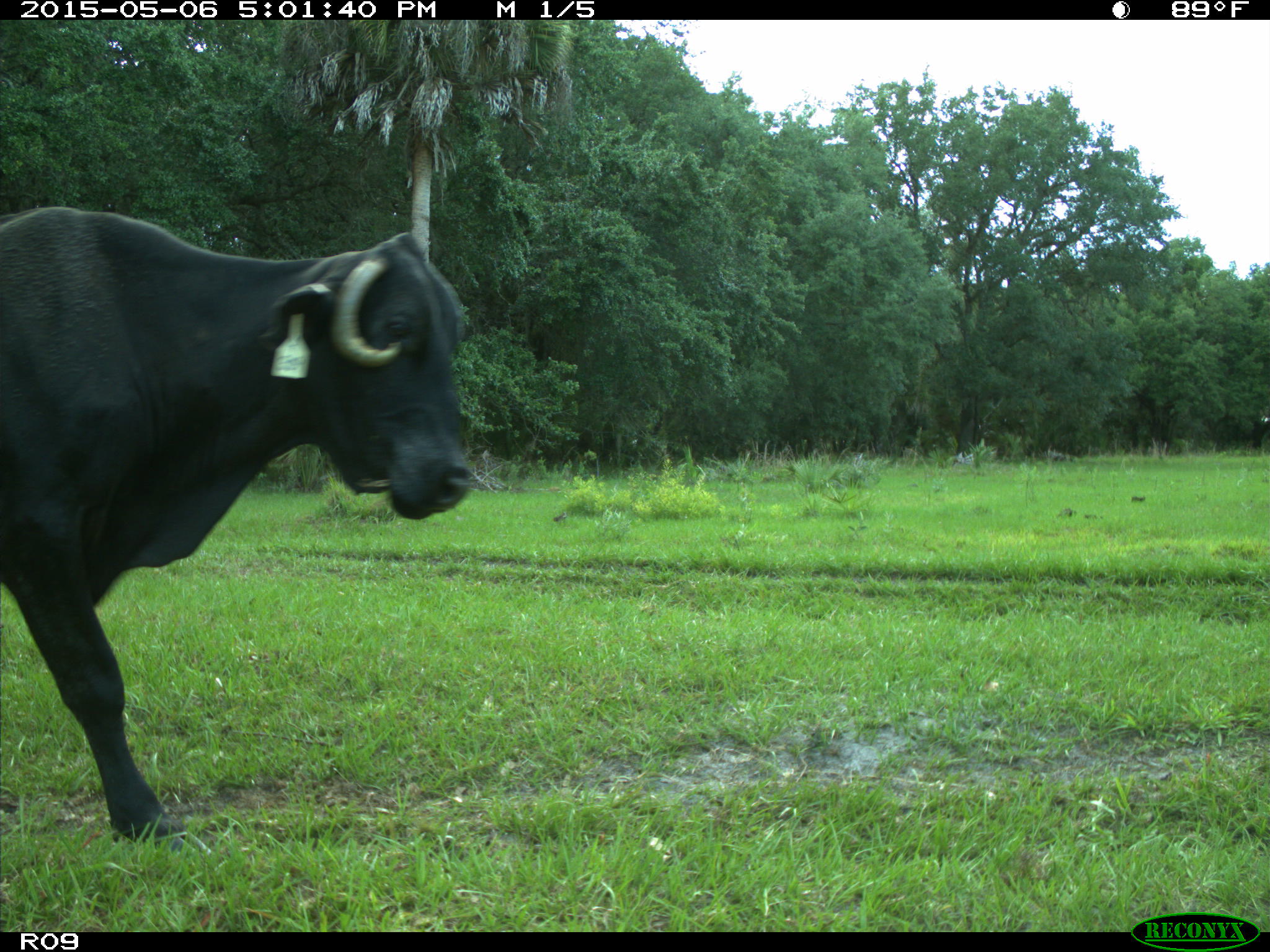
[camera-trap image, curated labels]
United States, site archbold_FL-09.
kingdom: Animalia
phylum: Chordata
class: Mammalia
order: Artiodactyla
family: Bovidae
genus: Bos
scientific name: Bos taurus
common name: domestic cow